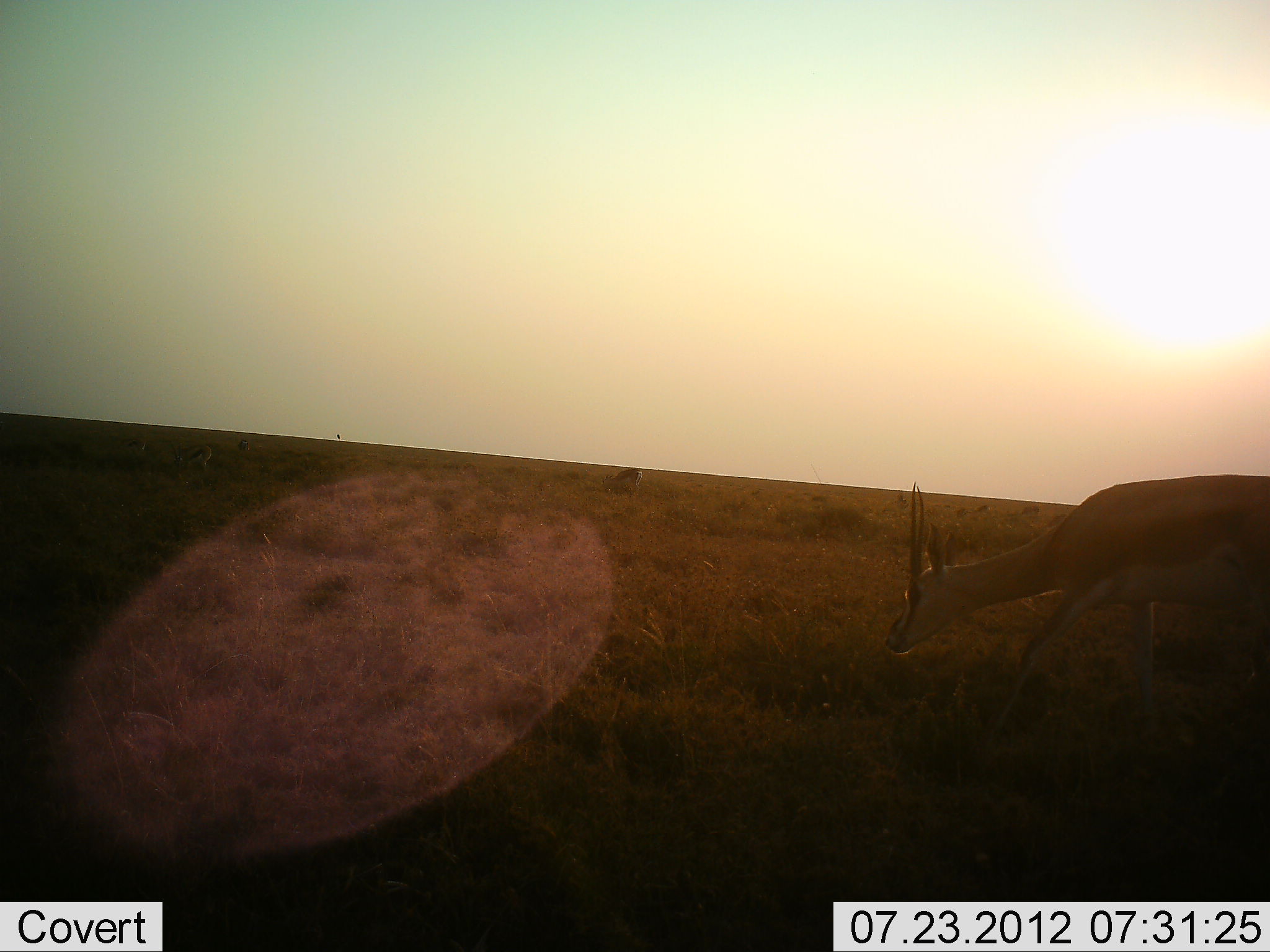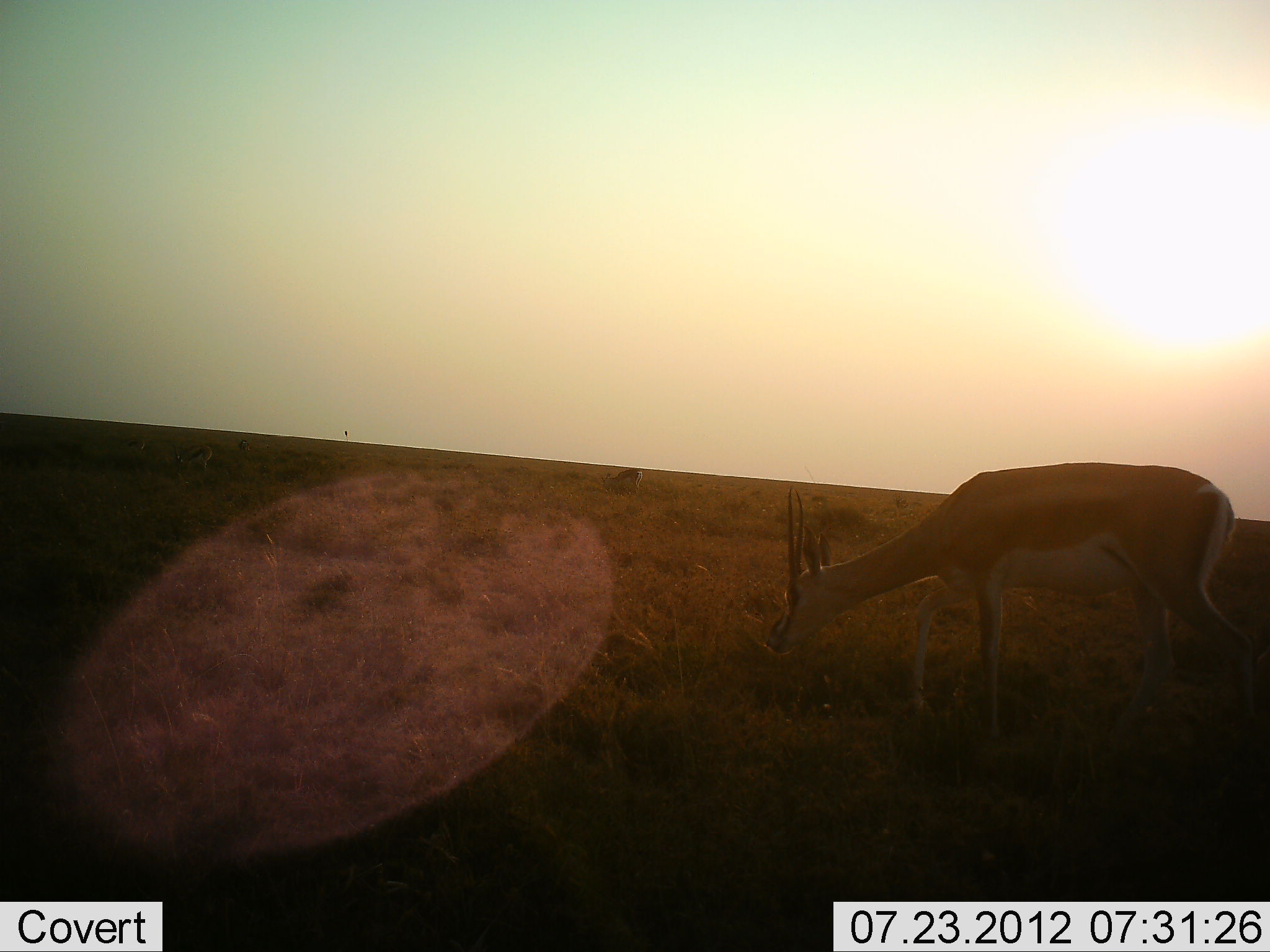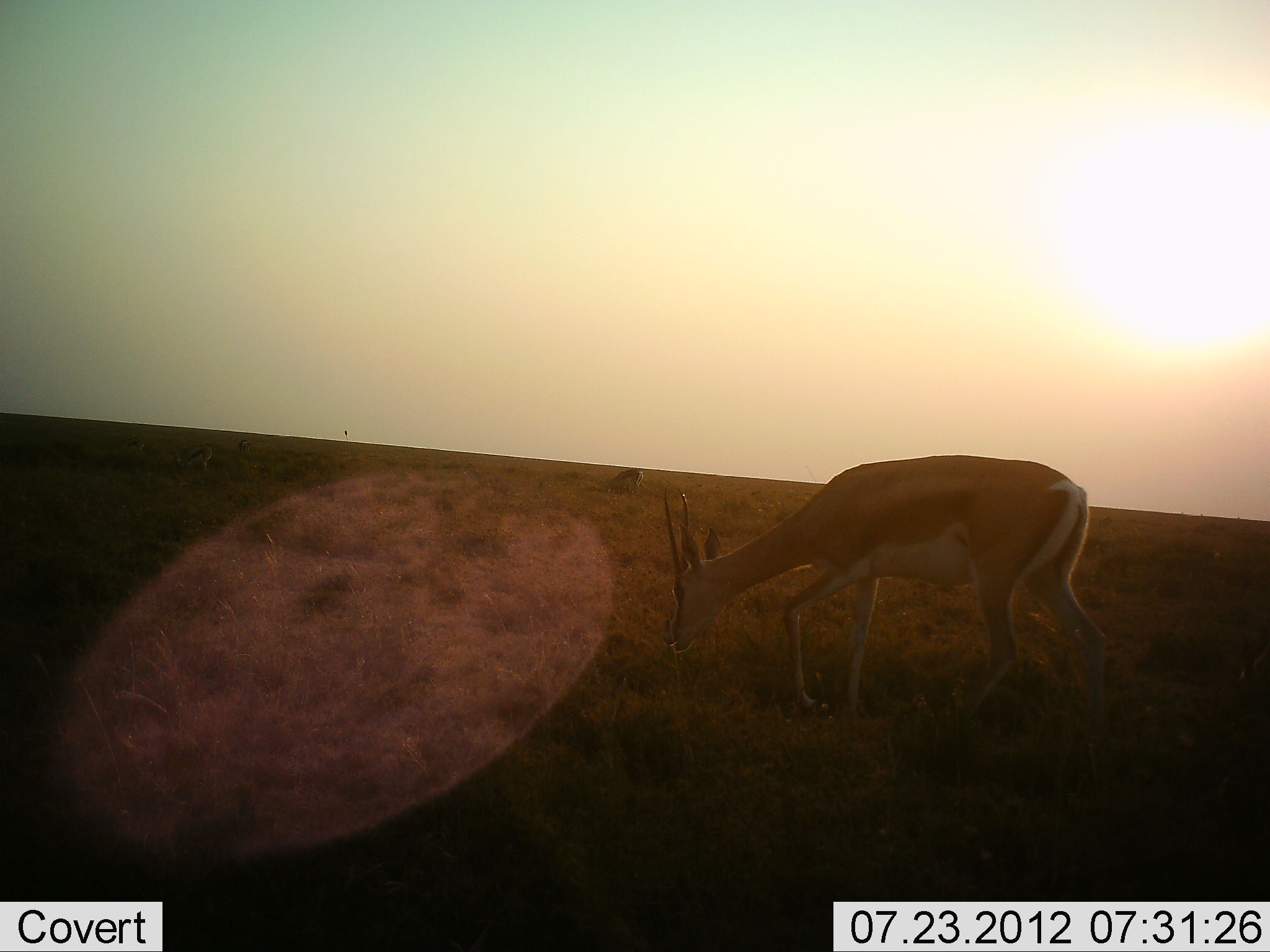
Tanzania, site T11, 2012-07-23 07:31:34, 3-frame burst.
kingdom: Animalia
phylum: Chordata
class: Mammalia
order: Artiodactyla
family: Bovidae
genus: Nanger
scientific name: Nanger granti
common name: grant's gazelle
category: gazellegrants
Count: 1.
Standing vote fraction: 20%.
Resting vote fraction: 0%.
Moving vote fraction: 50%.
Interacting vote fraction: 0%.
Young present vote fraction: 0%.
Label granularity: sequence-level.